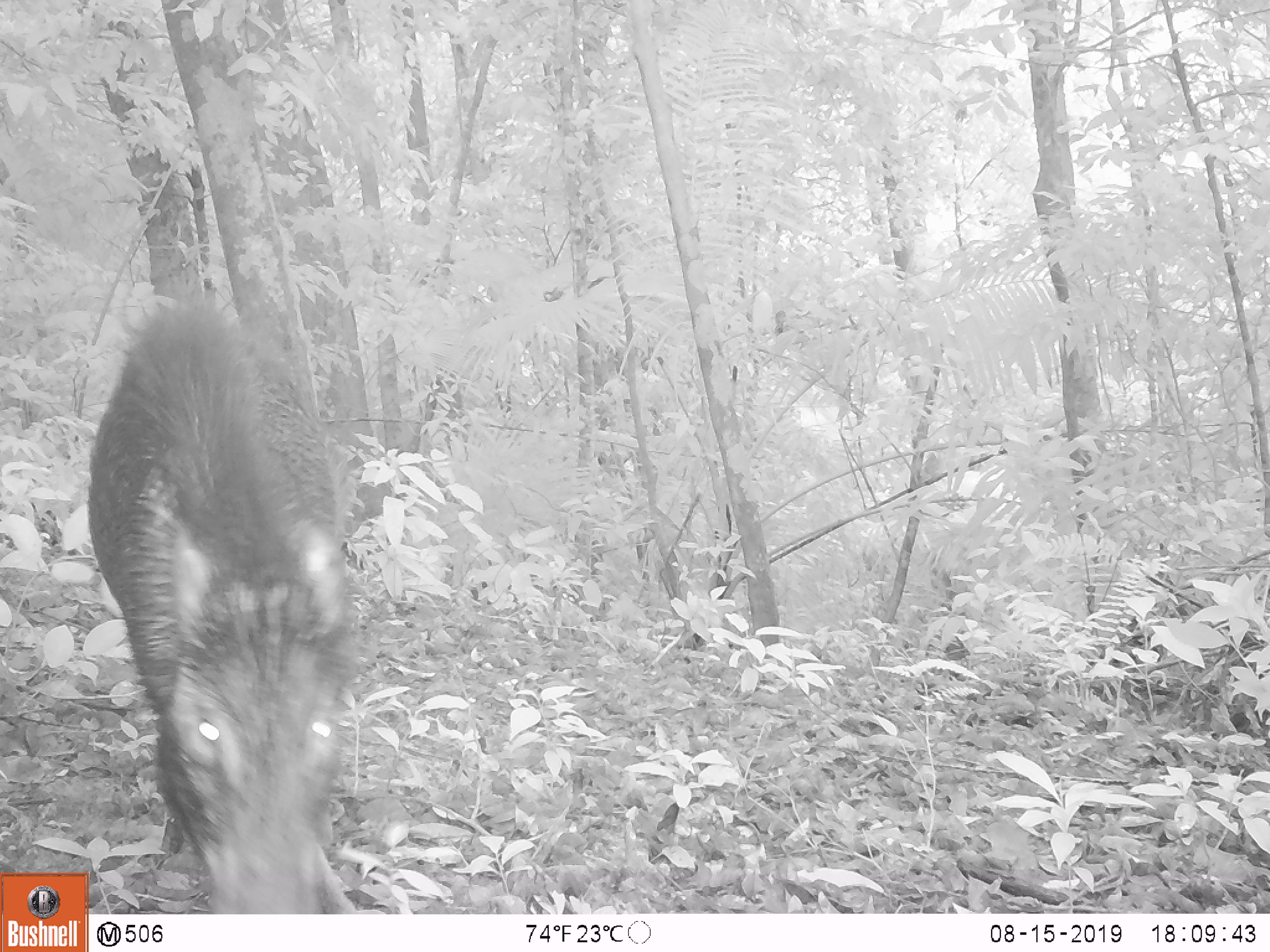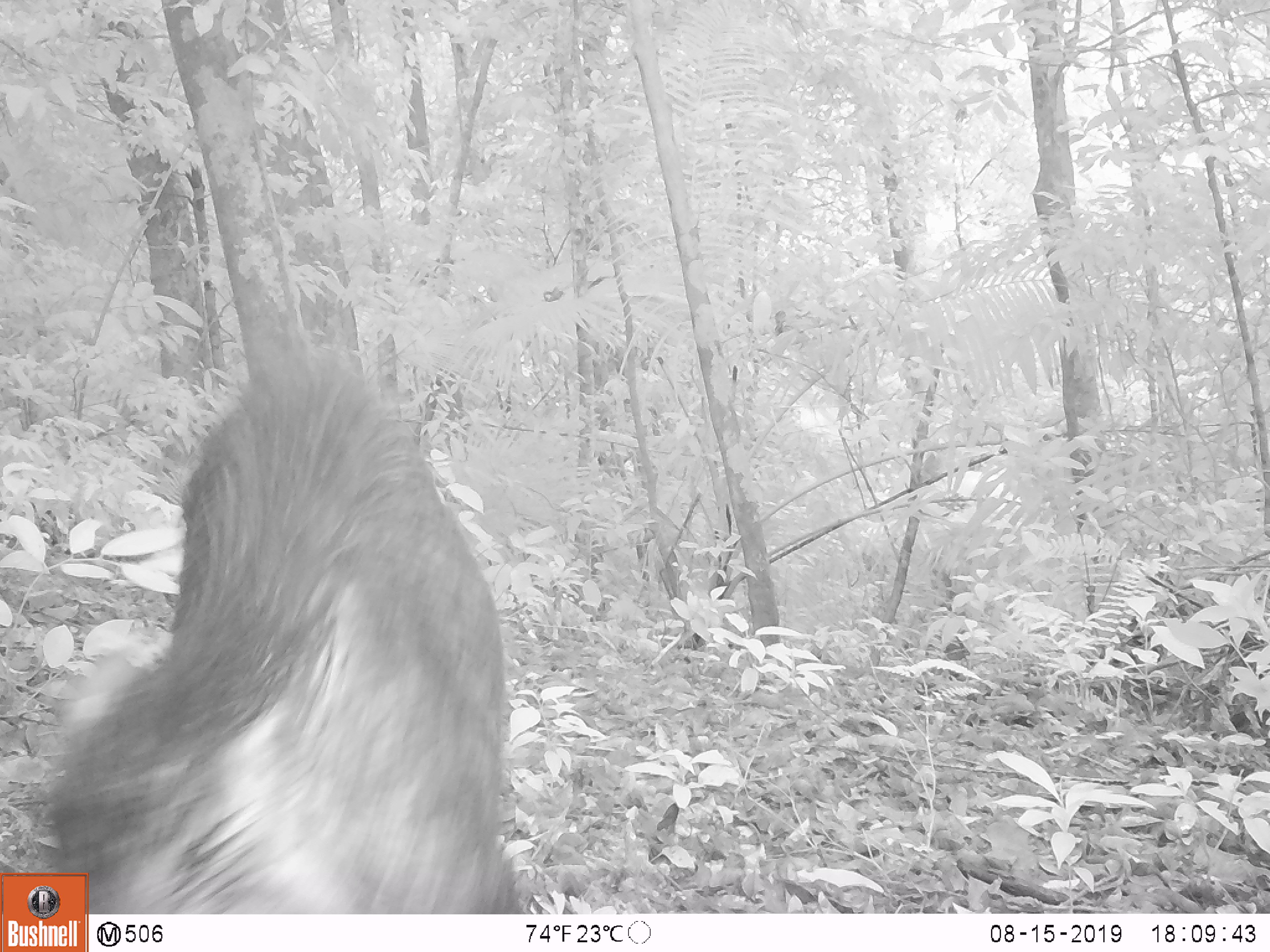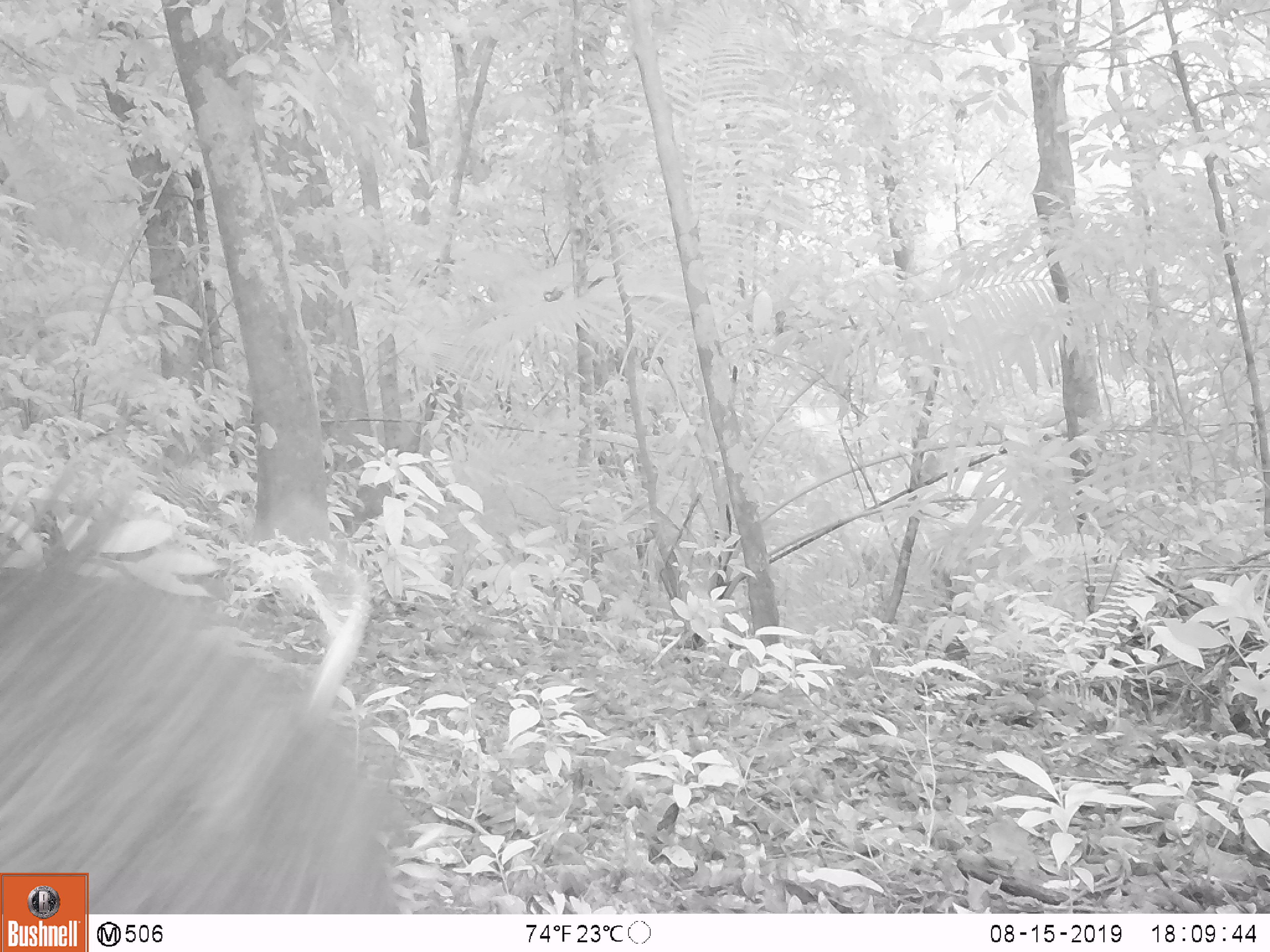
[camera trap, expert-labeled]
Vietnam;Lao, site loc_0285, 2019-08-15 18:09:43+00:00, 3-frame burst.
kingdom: Animalia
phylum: Chordata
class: Mammalia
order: Artiodactyla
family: Suidae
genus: Sus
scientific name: Sus scrofa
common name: eurasian wild pig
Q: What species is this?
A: Eurasian wild pig (Sus scrofa).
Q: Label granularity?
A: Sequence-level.